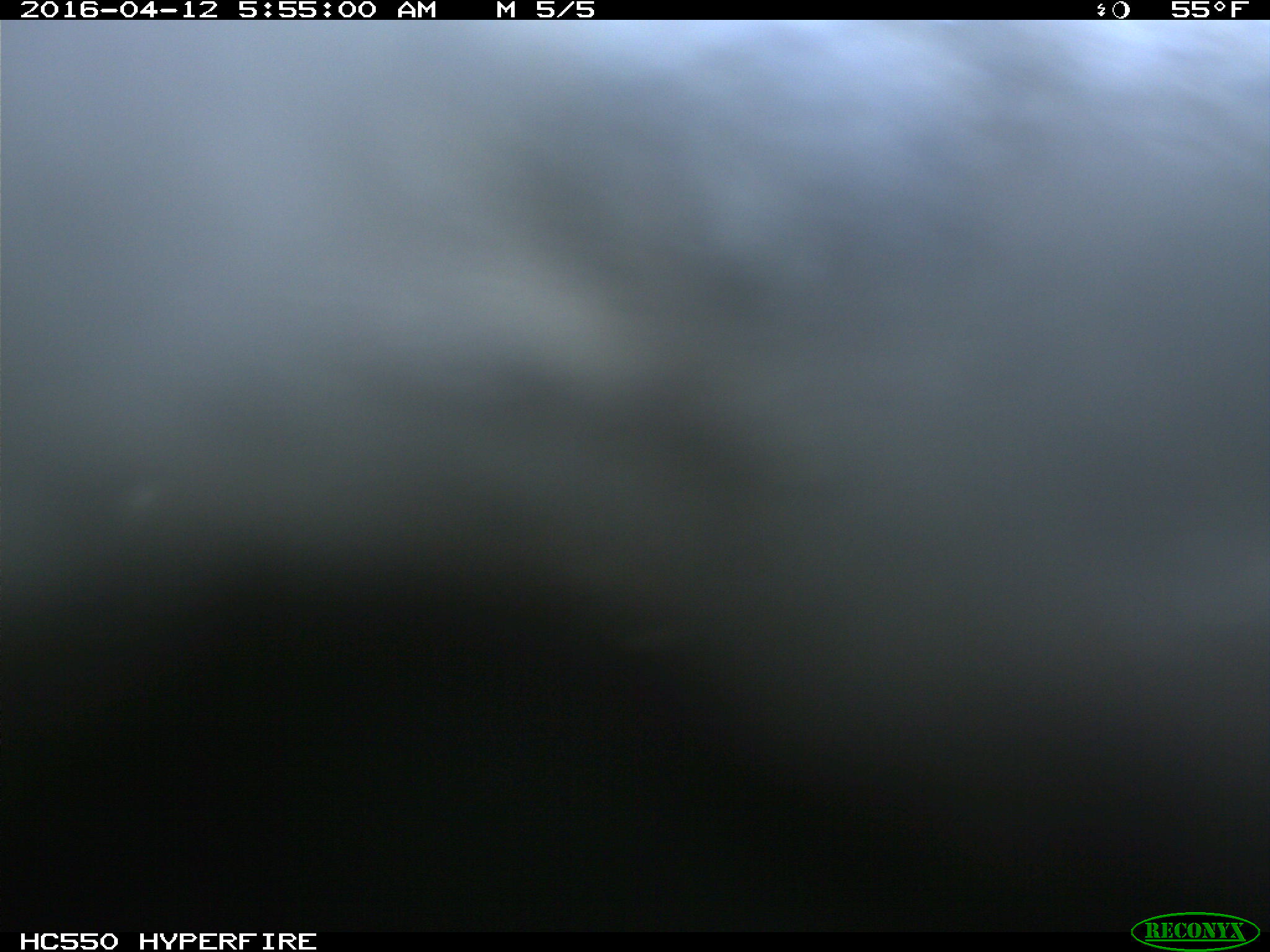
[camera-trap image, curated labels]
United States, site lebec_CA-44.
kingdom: Animalia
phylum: Chordata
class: Mammalia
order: Artiodactyla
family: Bovidae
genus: Bos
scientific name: Bos taurus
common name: domestic cow